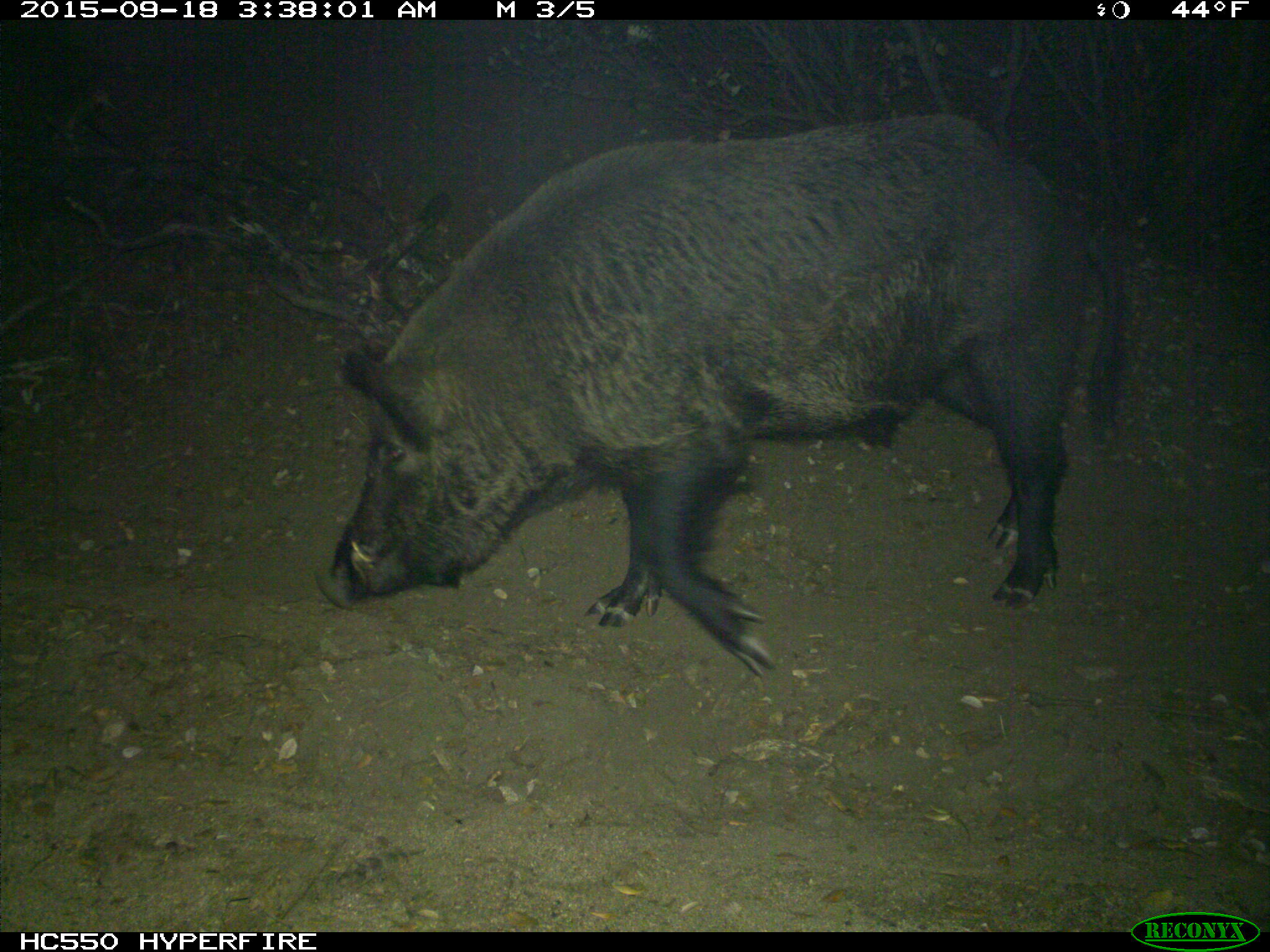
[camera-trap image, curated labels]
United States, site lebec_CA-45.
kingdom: Animalia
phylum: Chordata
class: Mammalia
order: Artiodactyla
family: Suidae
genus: Sus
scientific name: Sus scrofa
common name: wild boar